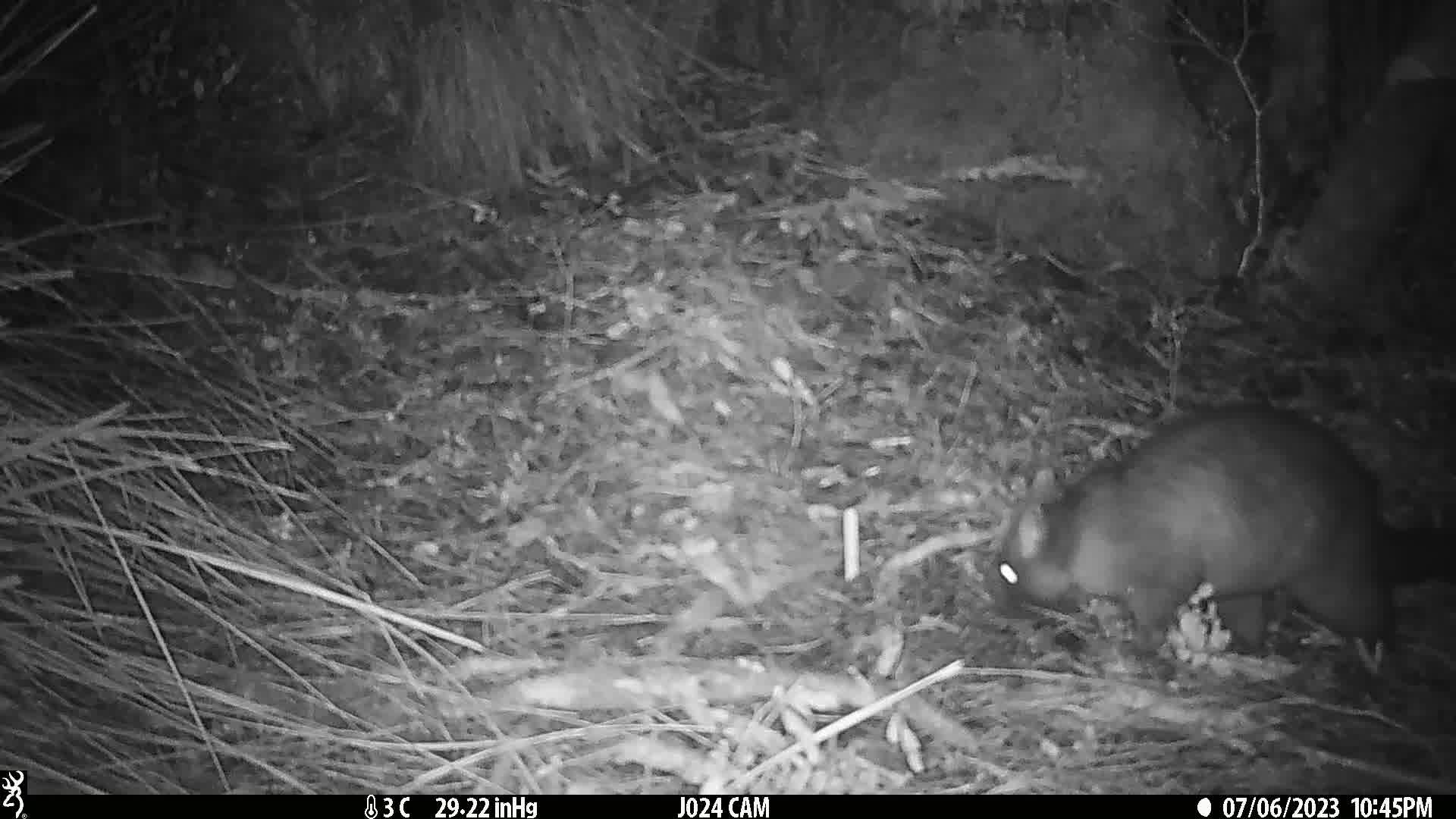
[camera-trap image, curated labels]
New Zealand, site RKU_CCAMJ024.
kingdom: Animalia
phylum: Chordata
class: Mammalia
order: Diprotodontia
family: Phalangeridae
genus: Trichosurus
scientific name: Trichosurus vulpecula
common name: common brushtail possum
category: possum